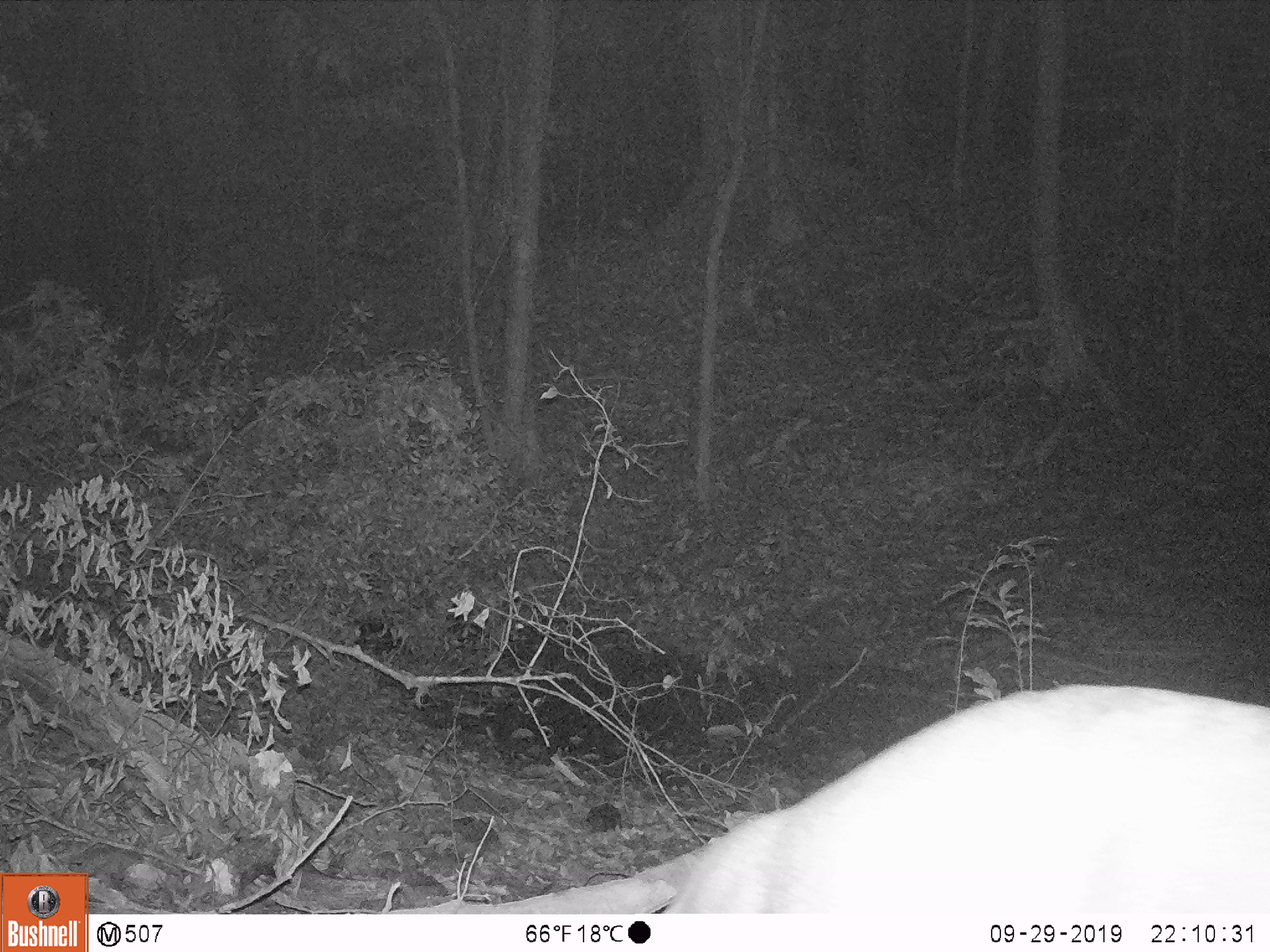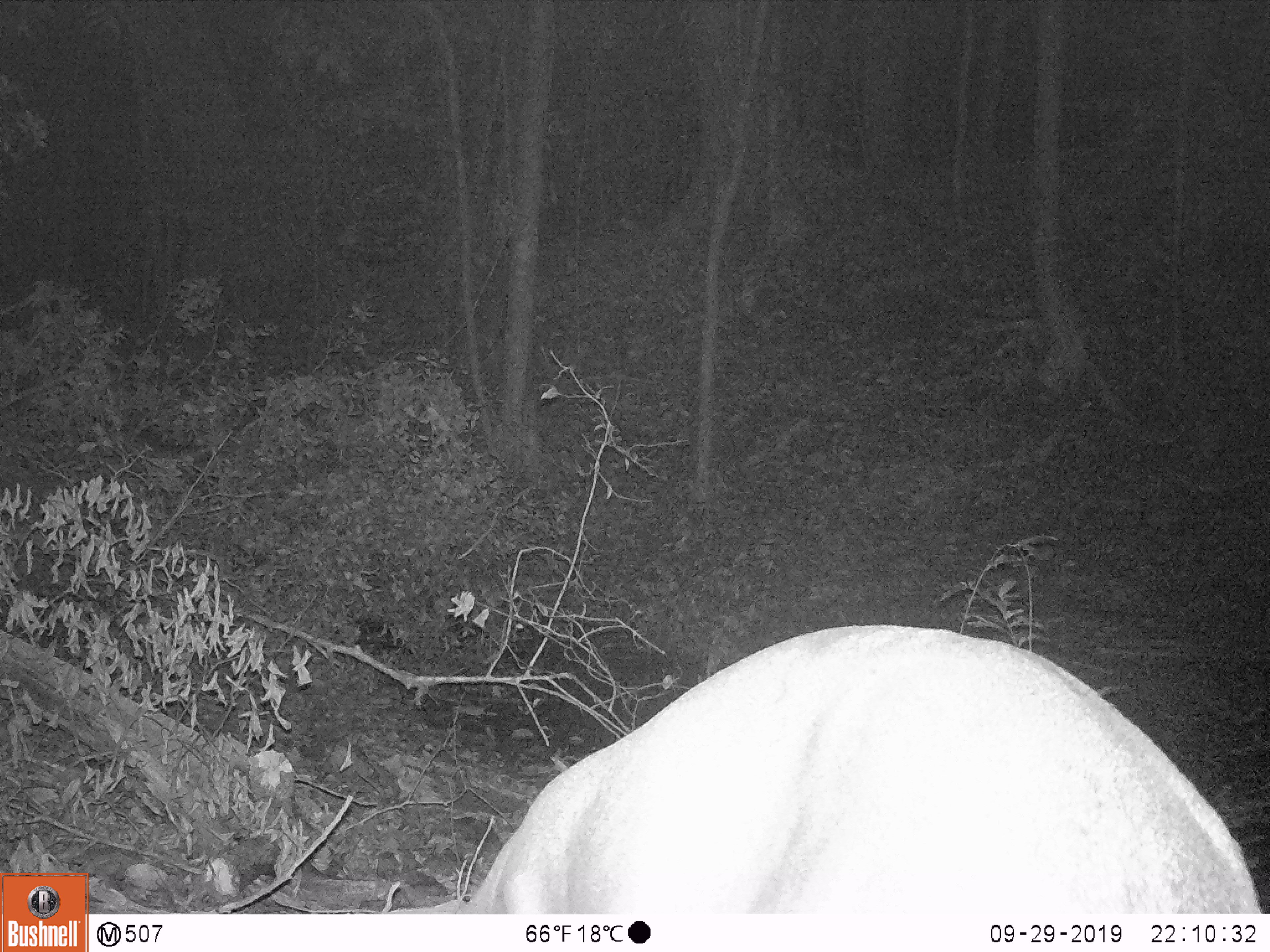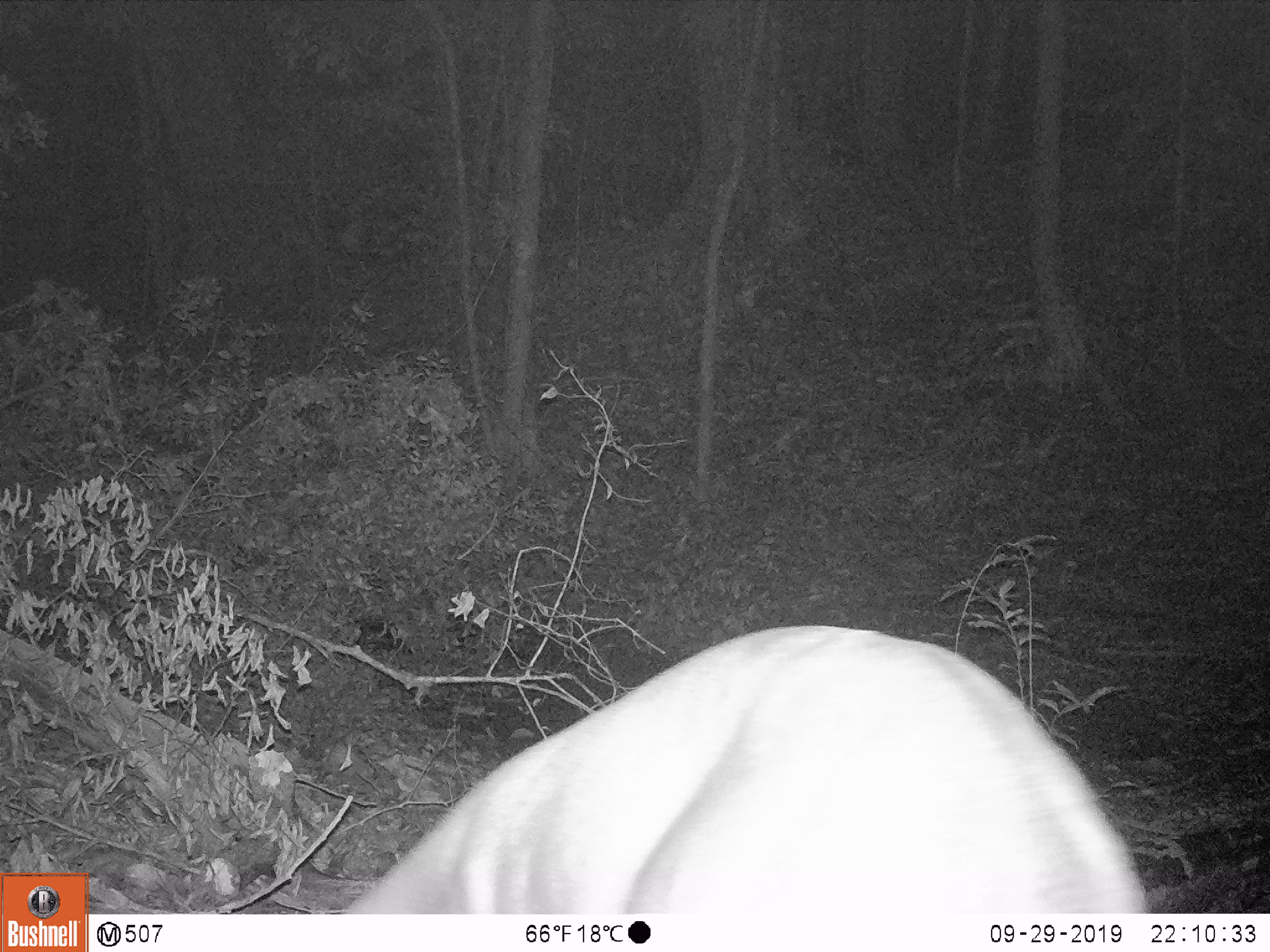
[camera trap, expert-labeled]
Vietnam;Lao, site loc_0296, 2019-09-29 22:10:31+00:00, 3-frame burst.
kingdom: Animalia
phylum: Chordata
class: Mammalia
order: Artiodactyla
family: Cervidae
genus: Muntiacus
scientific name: Muntiacus vuquangensis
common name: large-antlered muntjac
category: large antlered muntjac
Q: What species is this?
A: Large antlered muntjac (large-antlered muntjac) (Muntiacus vuquangensis).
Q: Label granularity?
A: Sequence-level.